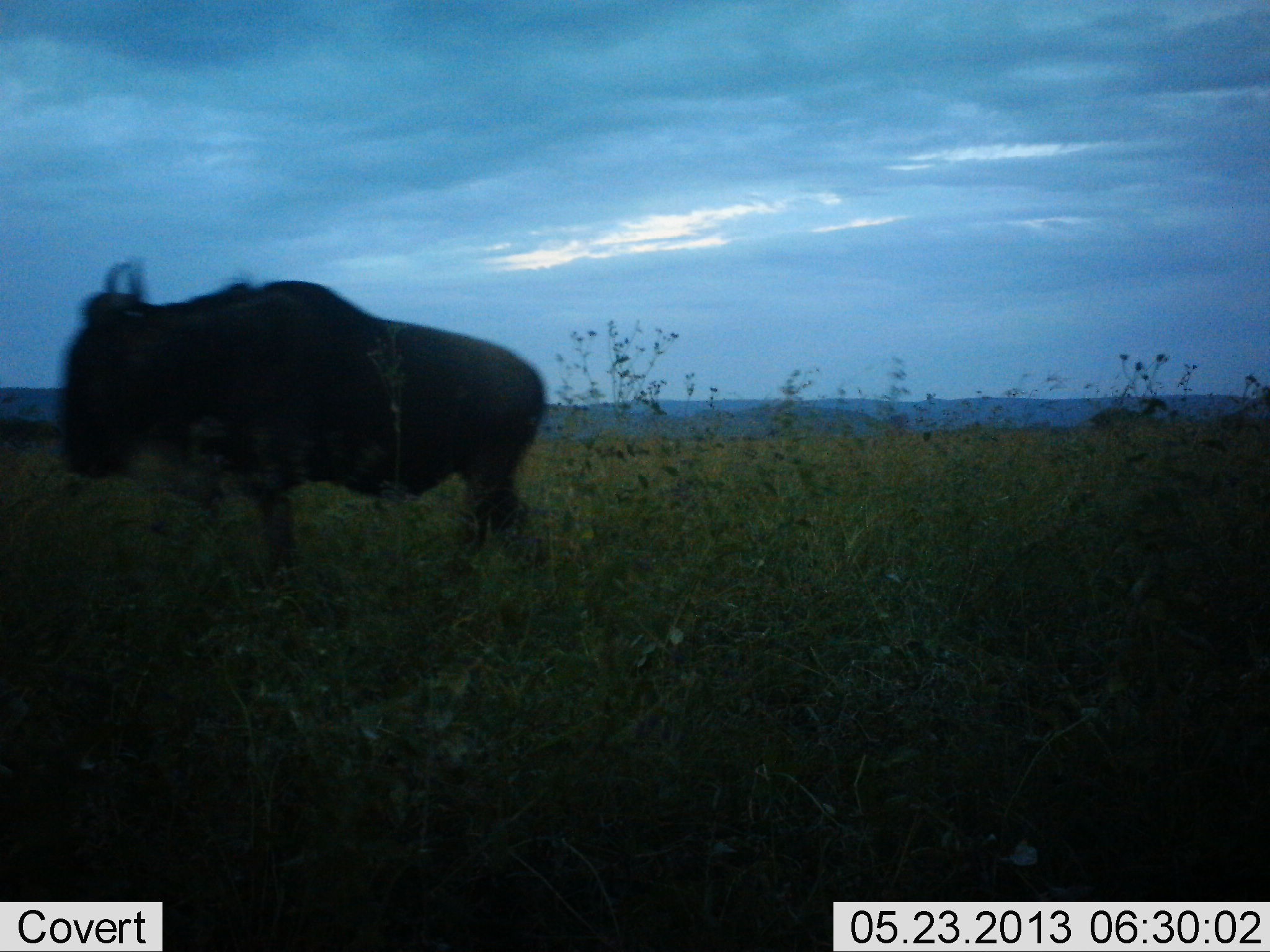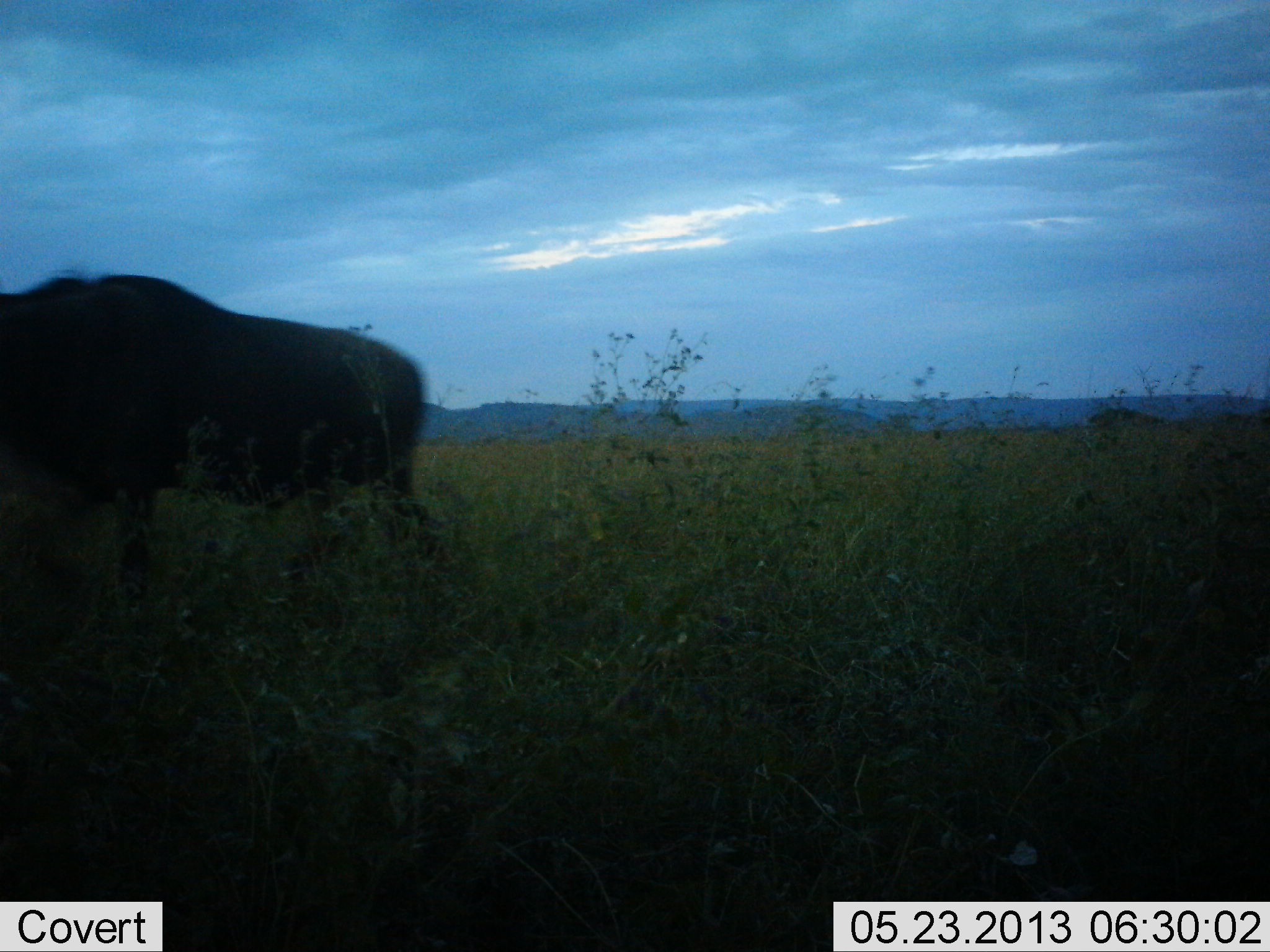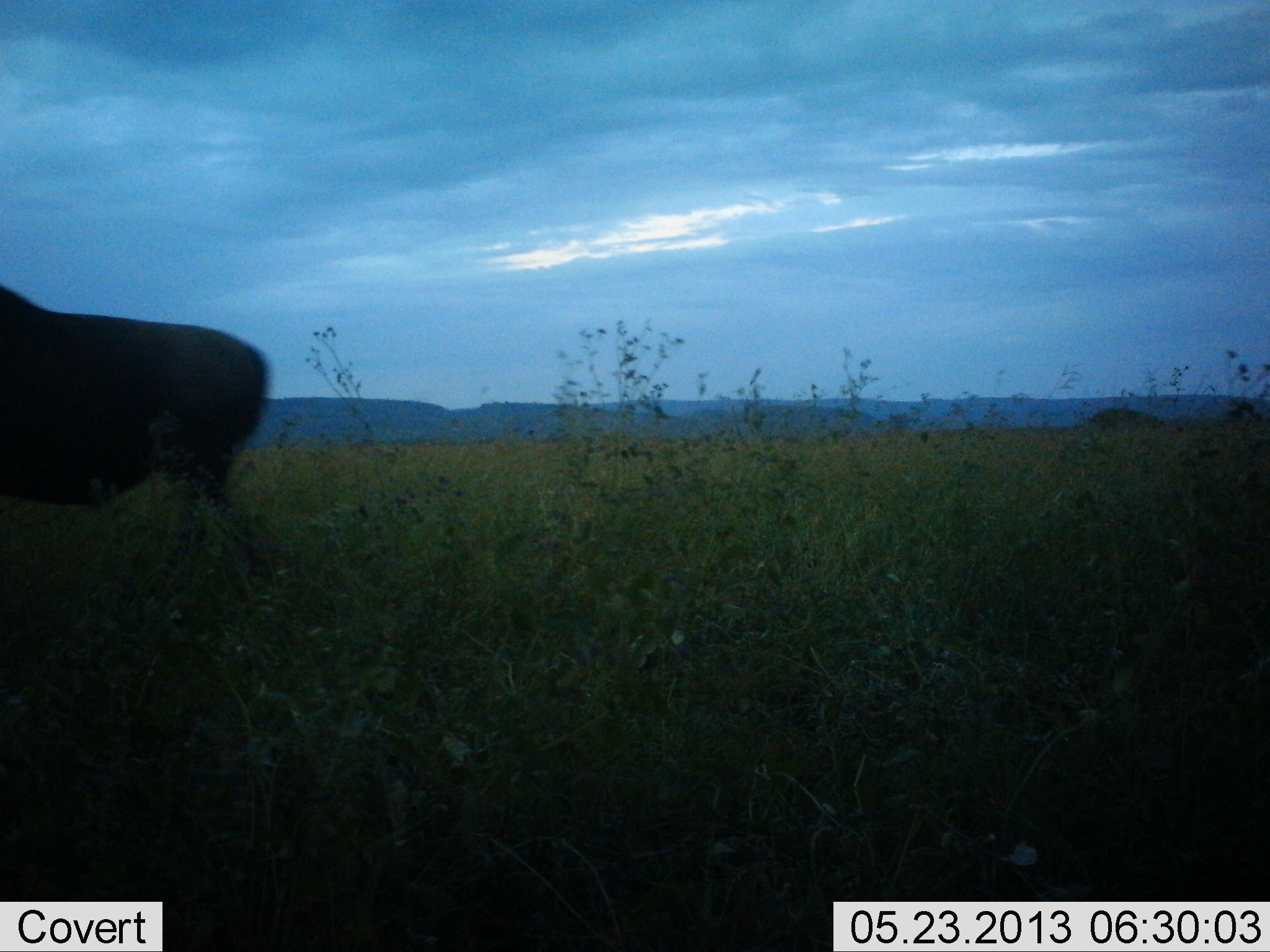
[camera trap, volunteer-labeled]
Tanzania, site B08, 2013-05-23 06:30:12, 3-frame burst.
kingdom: Animalia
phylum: Chordata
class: Mammalia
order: Artiodactyla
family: Bovidae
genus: Connochaetes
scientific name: Connochaetes taurinus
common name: blue wildebeest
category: wildebeest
Wildebeest (blue wildebeest) (Connochaetes taurinus), count 1. Behavior (volunteer vote fractions): standing 0%, resting 0%, moving 100%, interacting 0%. Young present (vote fraction): 0%. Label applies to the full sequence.